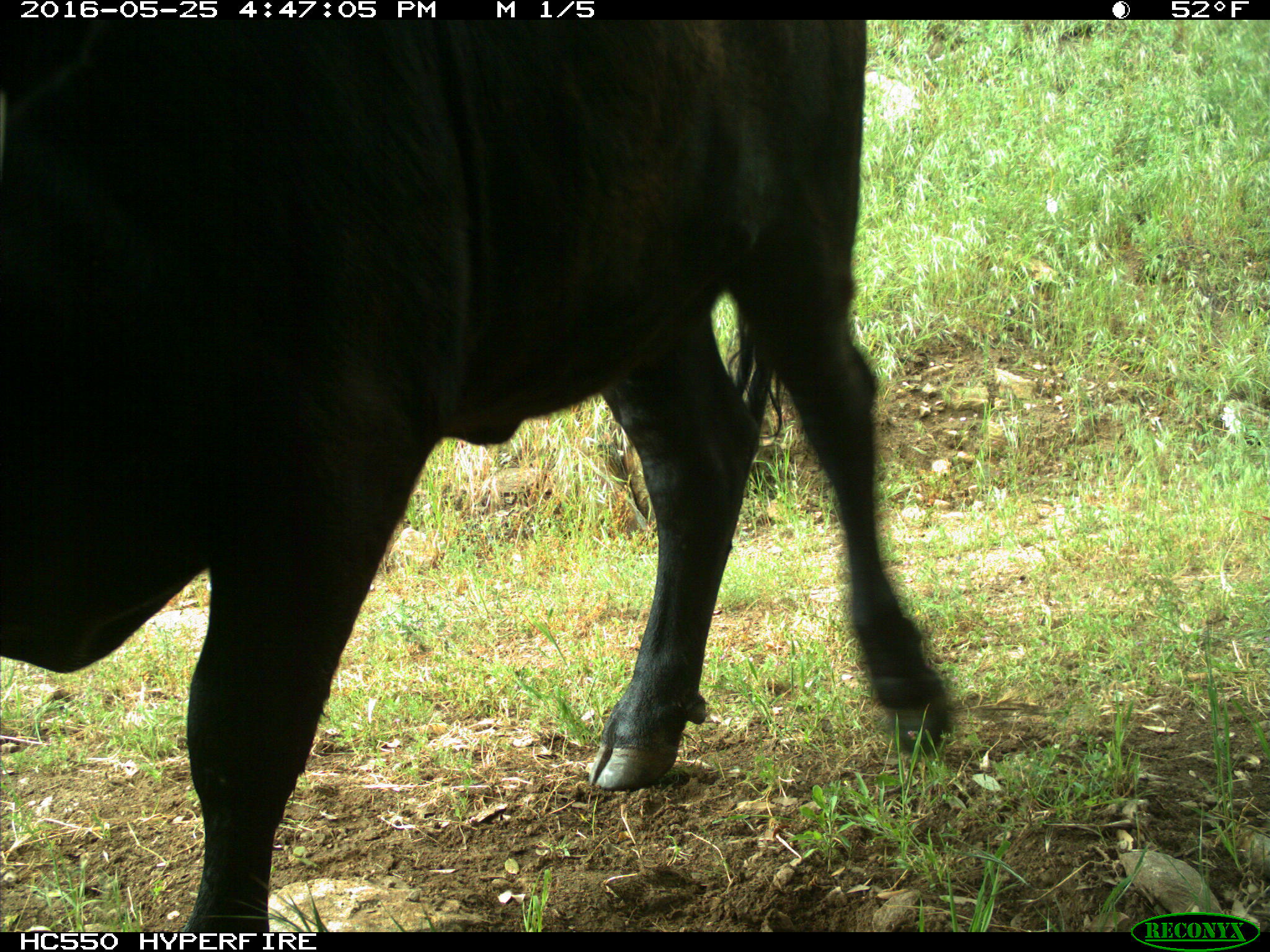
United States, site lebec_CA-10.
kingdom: Animalia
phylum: Chordata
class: Mammalia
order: Artiodactyla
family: Bovidae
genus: Bos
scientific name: Bos taurus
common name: domestic cow